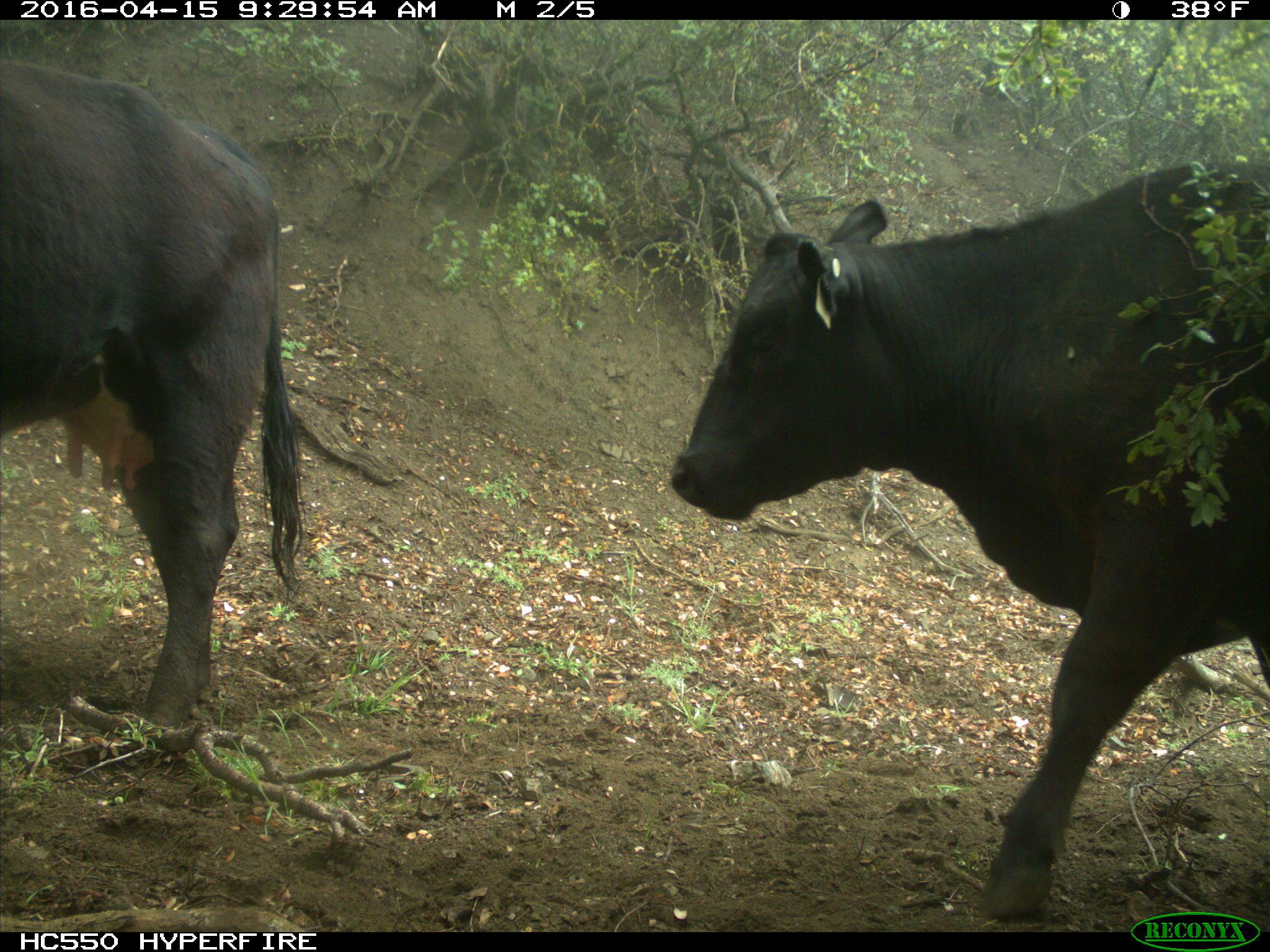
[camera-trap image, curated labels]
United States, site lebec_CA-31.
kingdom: Animalia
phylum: Chordata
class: Mammalia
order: Artiodactyla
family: Bovidae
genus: Bos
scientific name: Bos taurus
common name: domestic cow